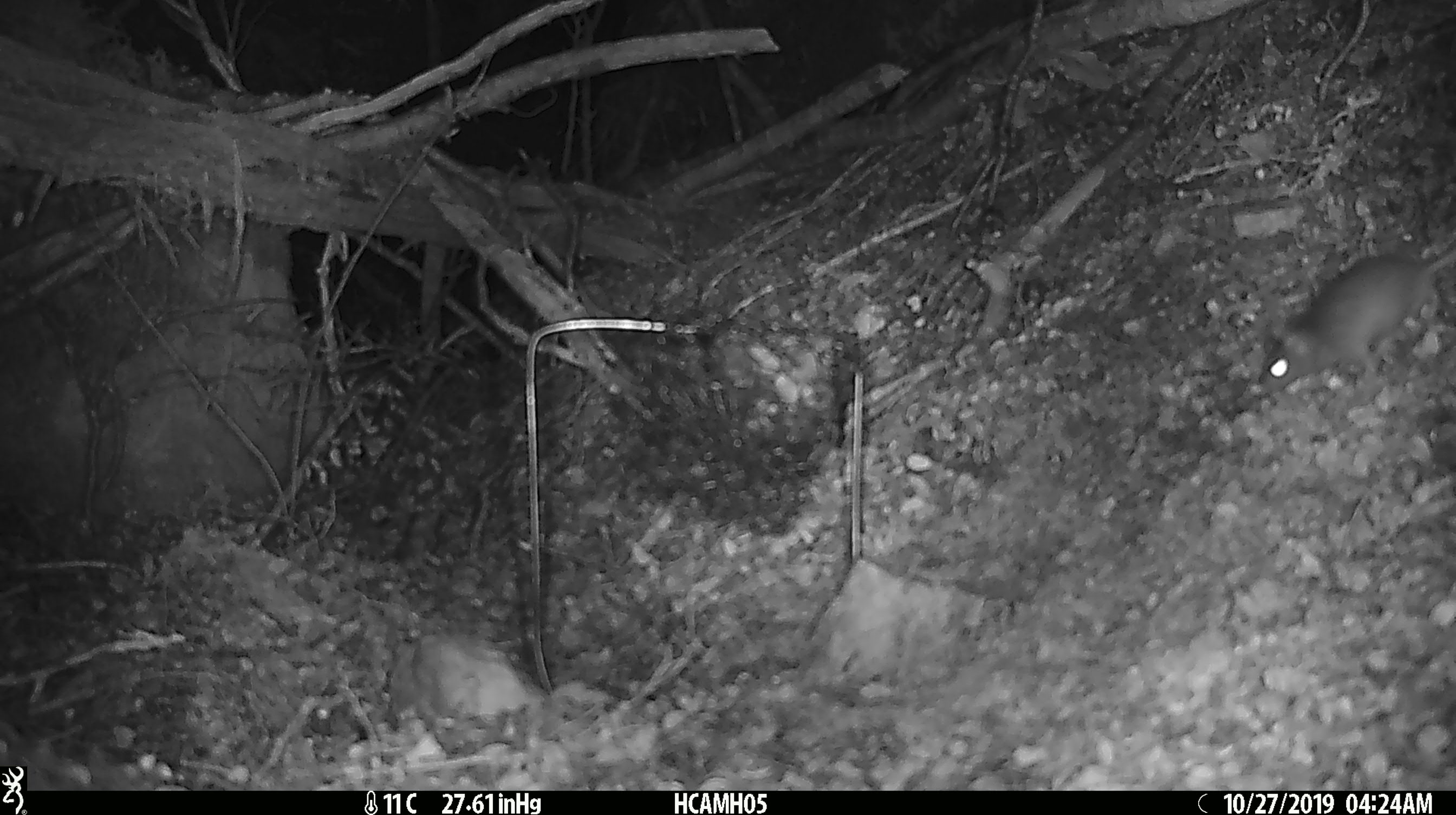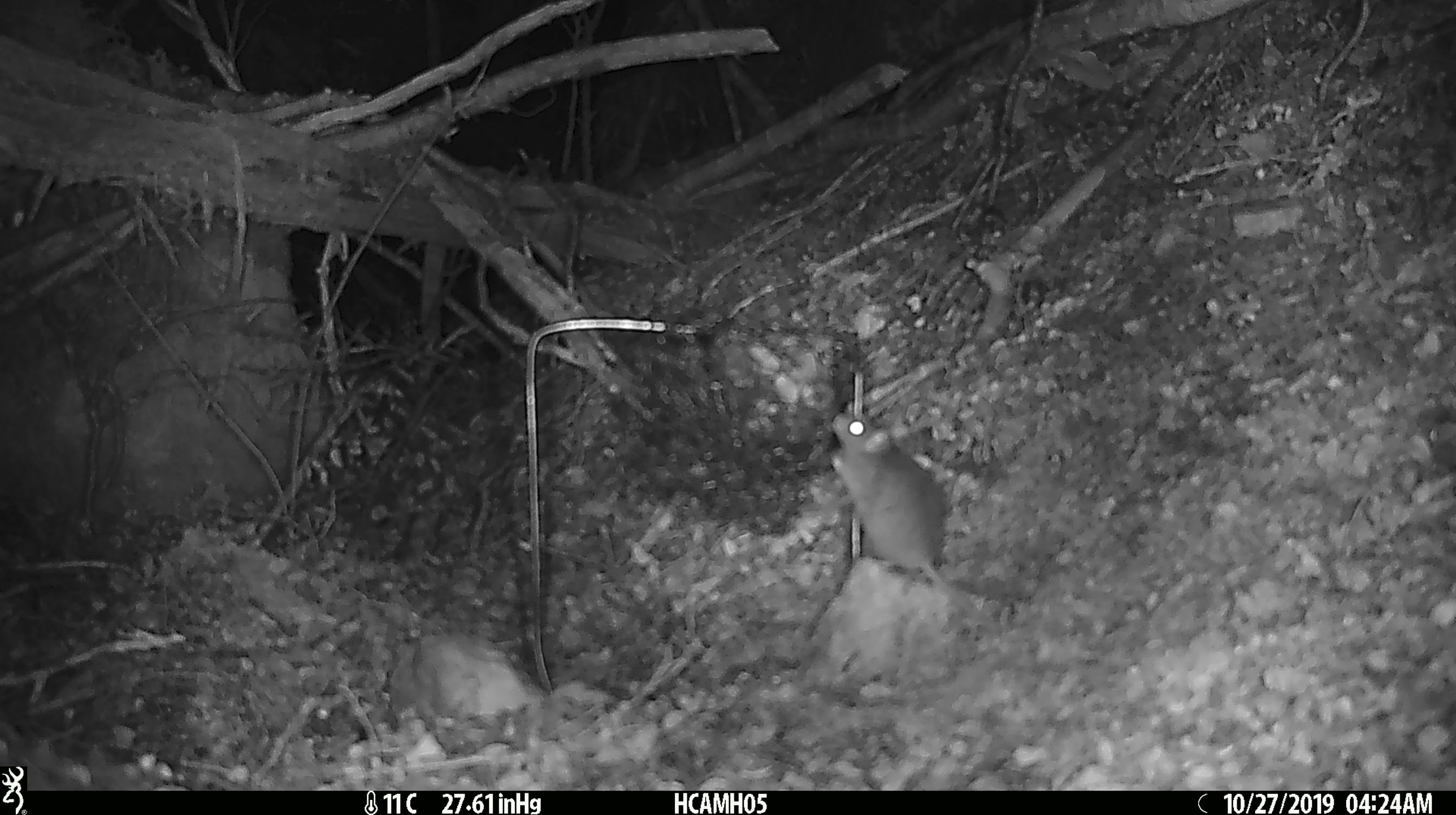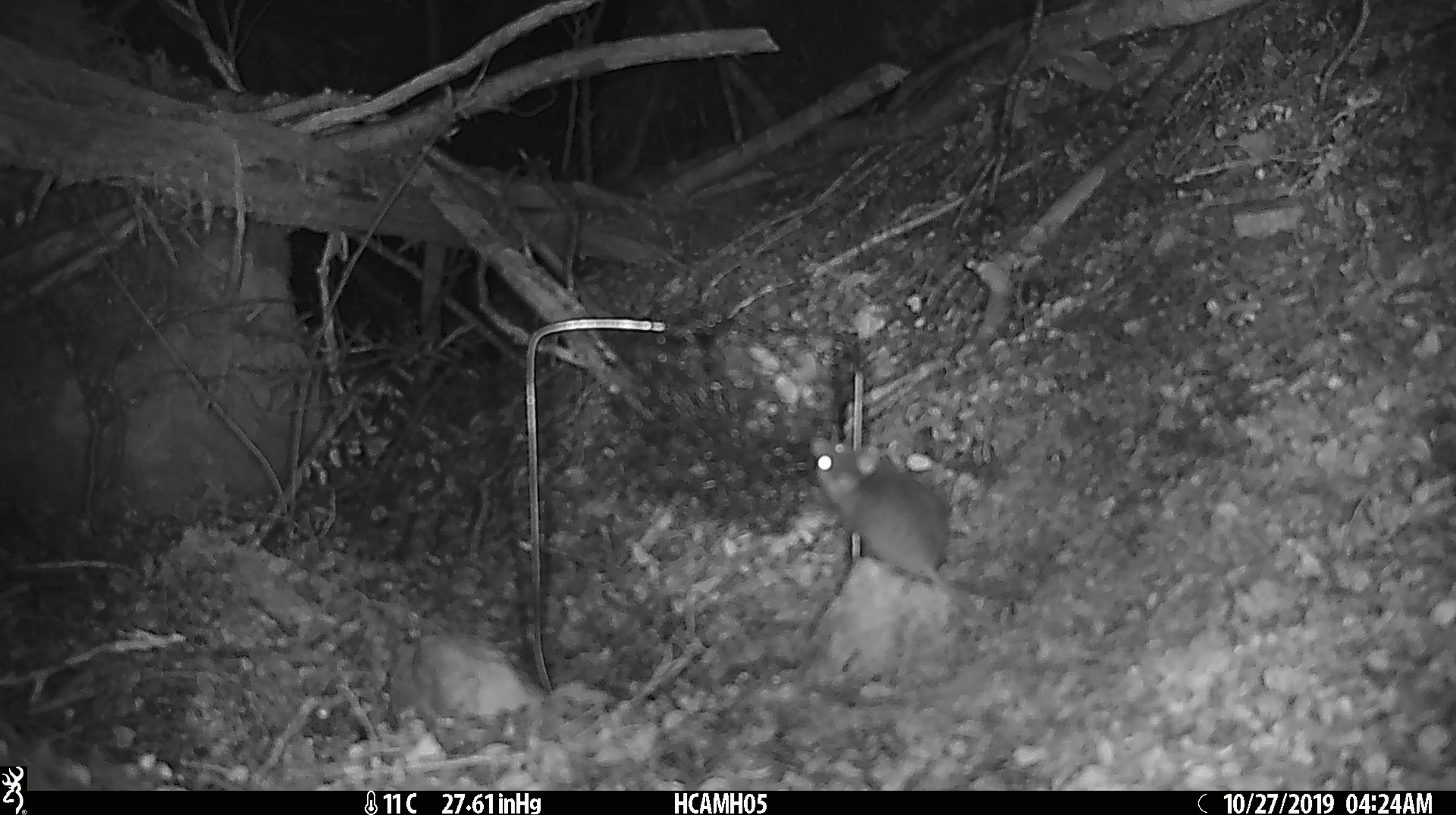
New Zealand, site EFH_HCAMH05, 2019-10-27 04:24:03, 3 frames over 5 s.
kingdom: Animalia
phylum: Chordata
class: Mammalia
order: Rodentia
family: Muridae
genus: Mus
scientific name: Mus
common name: mouse